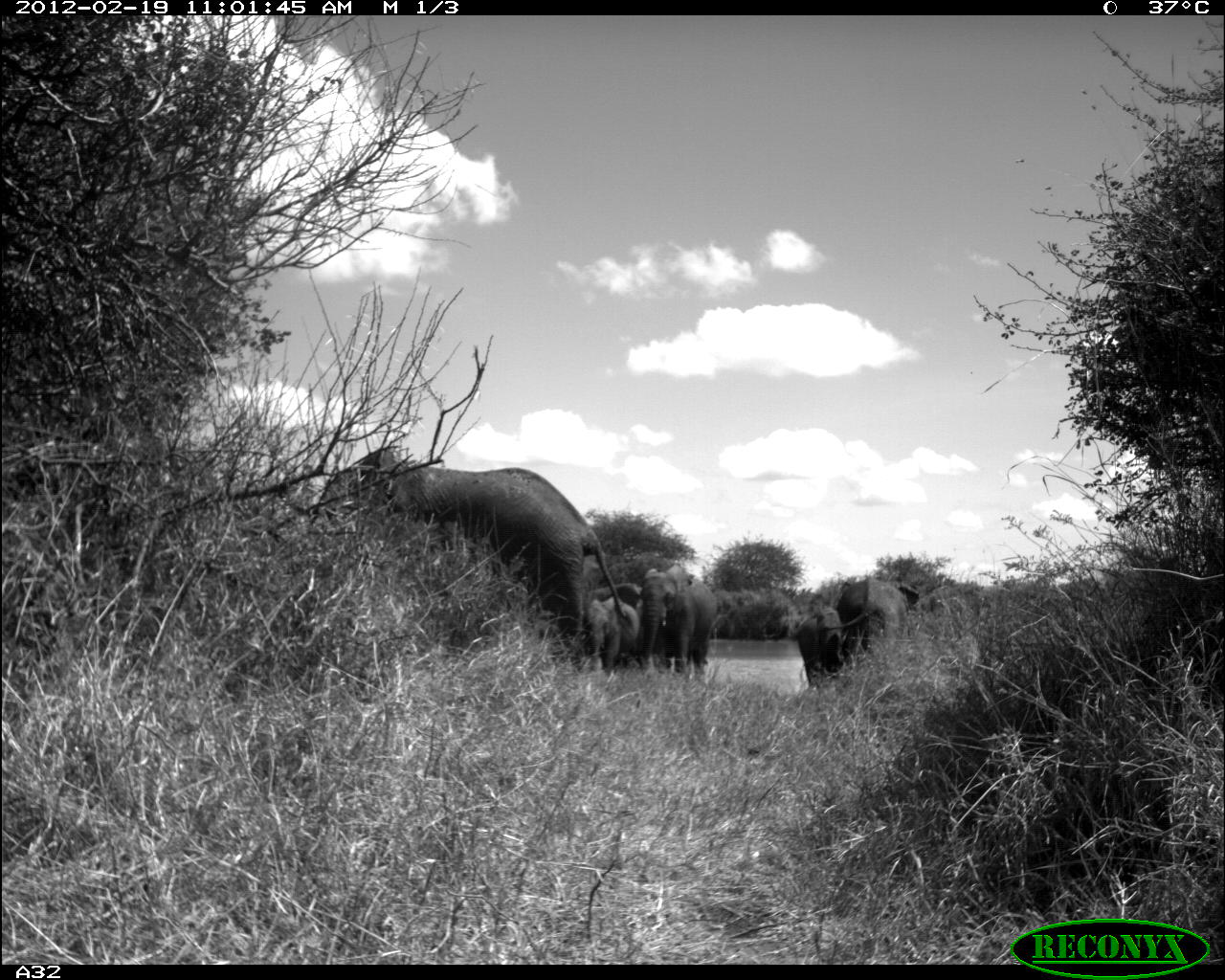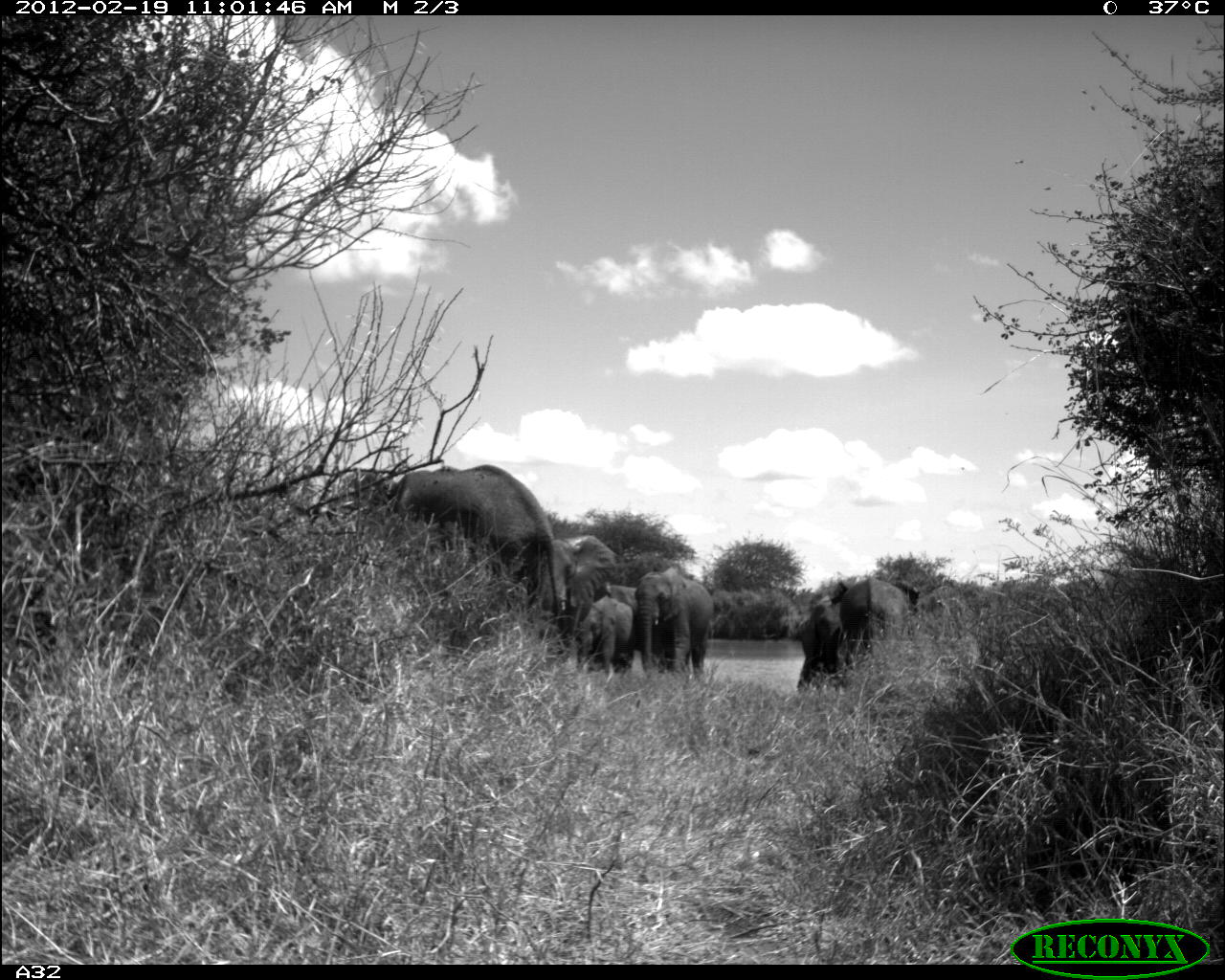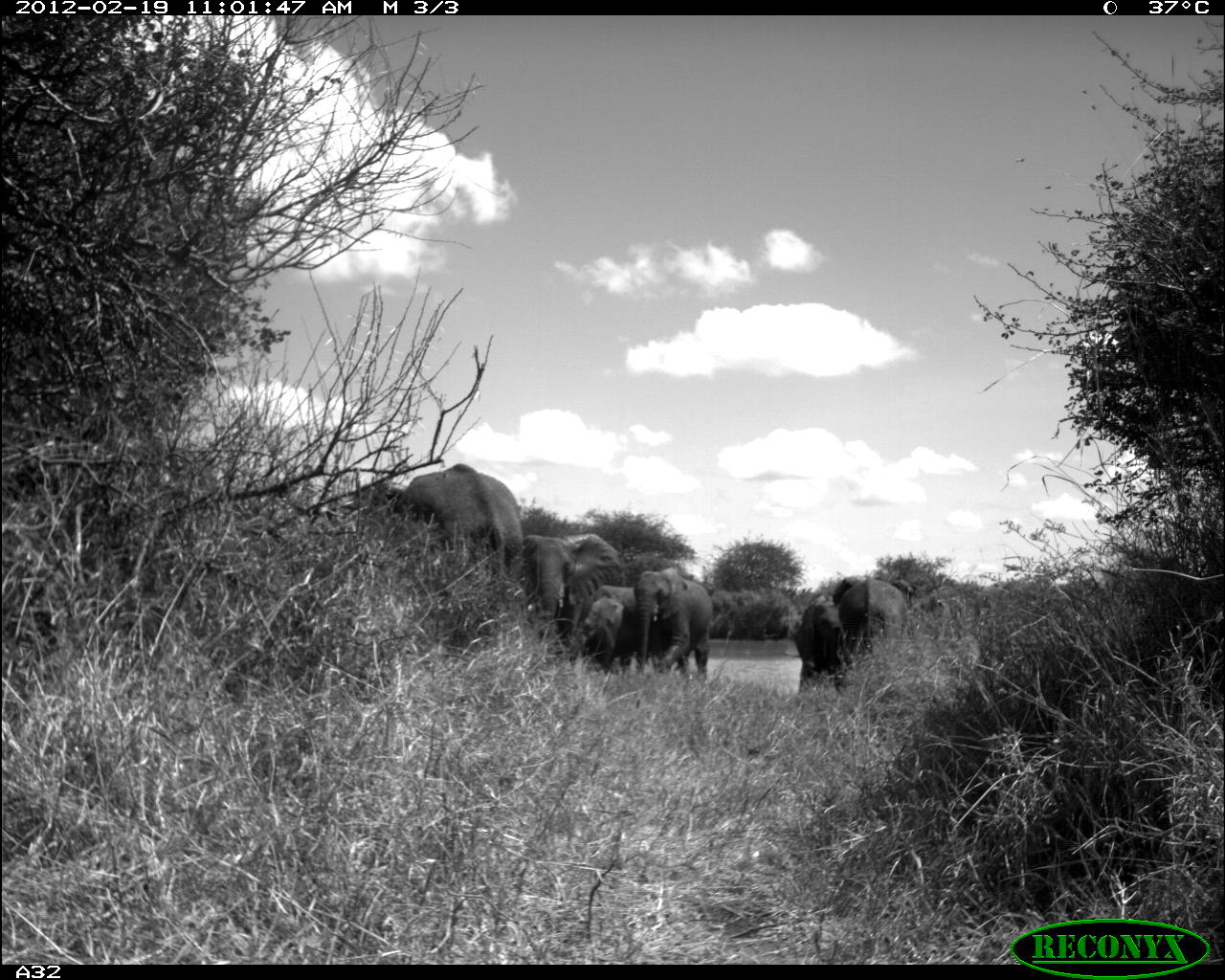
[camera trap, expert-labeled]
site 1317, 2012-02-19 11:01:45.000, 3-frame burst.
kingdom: Animalia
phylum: Chordata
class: Mammalia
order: Proboscidea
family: Elephantidae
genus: Loxodonta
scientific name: Loxodonta africana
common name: african bush elephant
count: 5